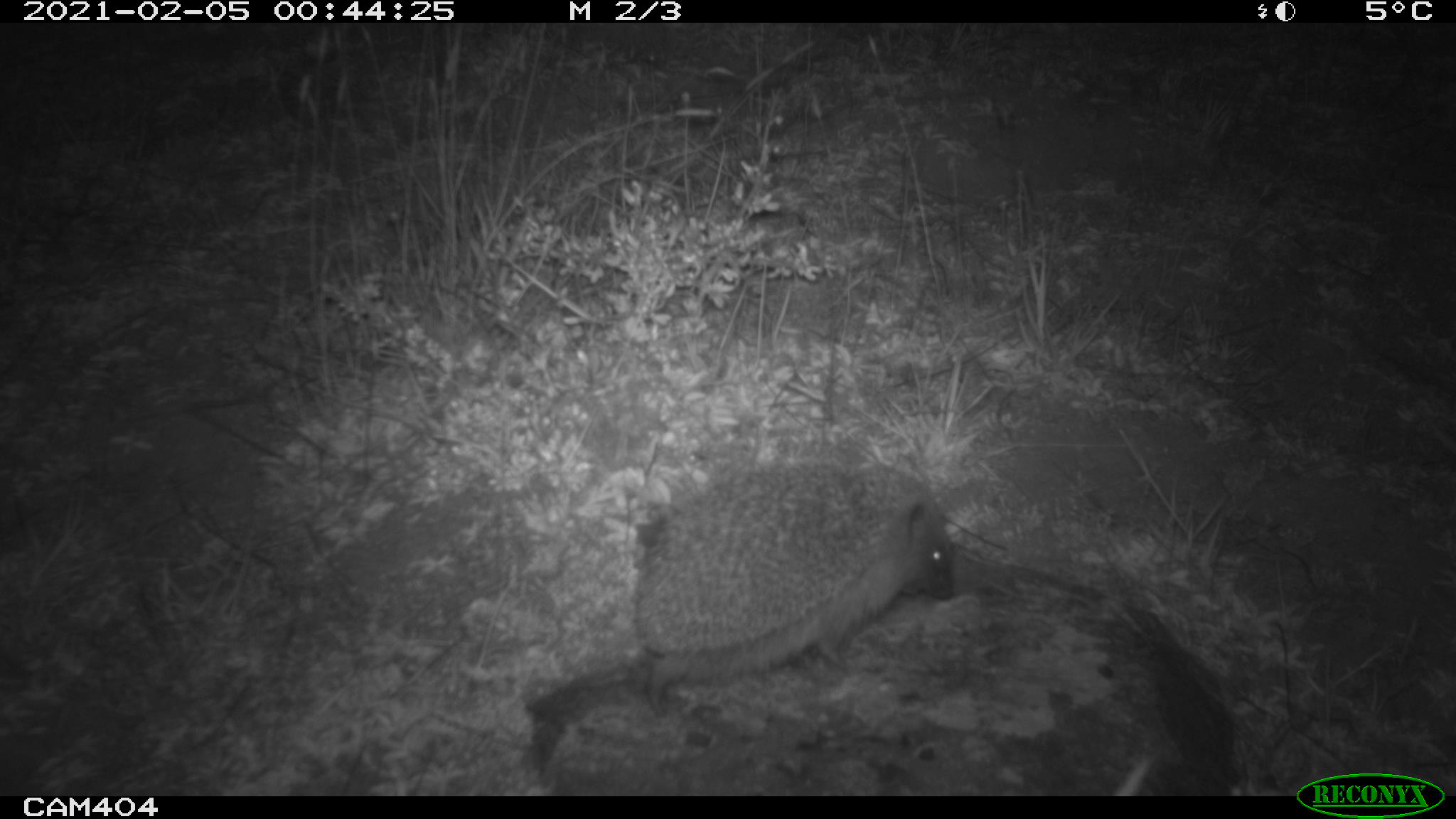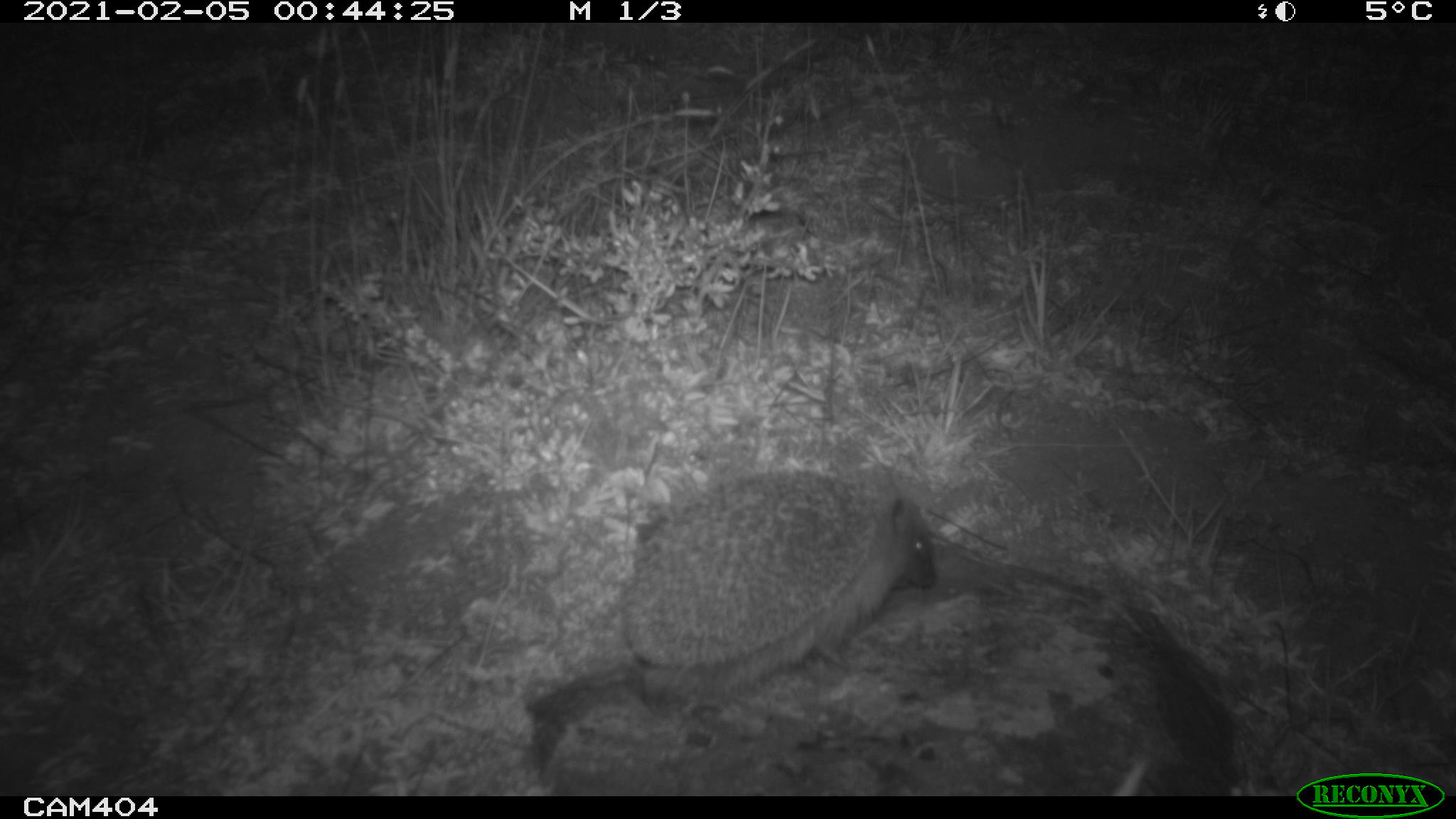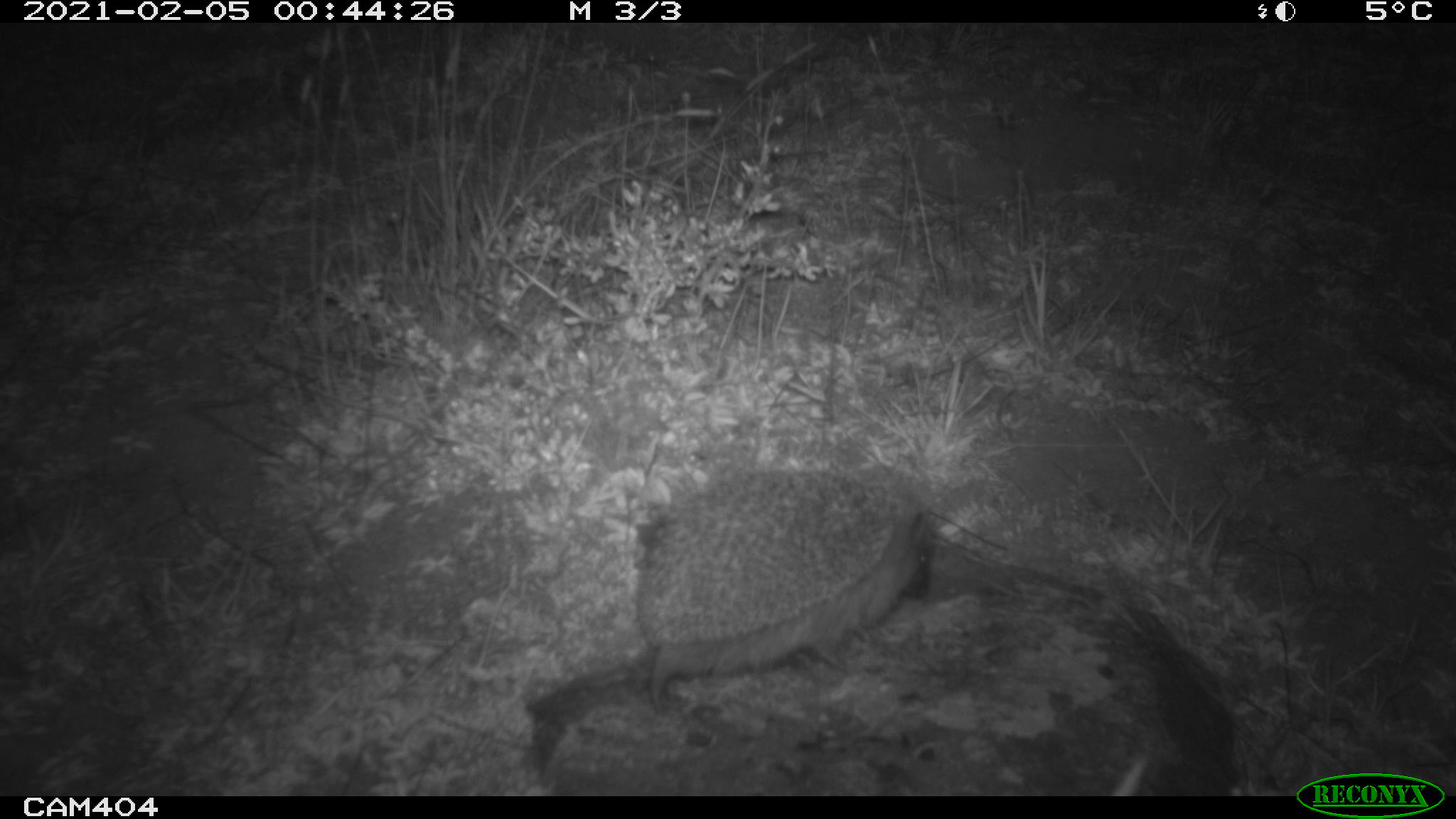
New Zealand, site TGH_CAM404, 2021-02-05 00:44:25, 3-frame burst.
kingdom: Animalia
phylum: Chordata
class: Mammalia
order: Eulipotyphla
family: Erinaceidae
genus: Erinaceus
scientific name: Erinaceus europaeus europaeus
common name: european hedgehog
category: hedgehog